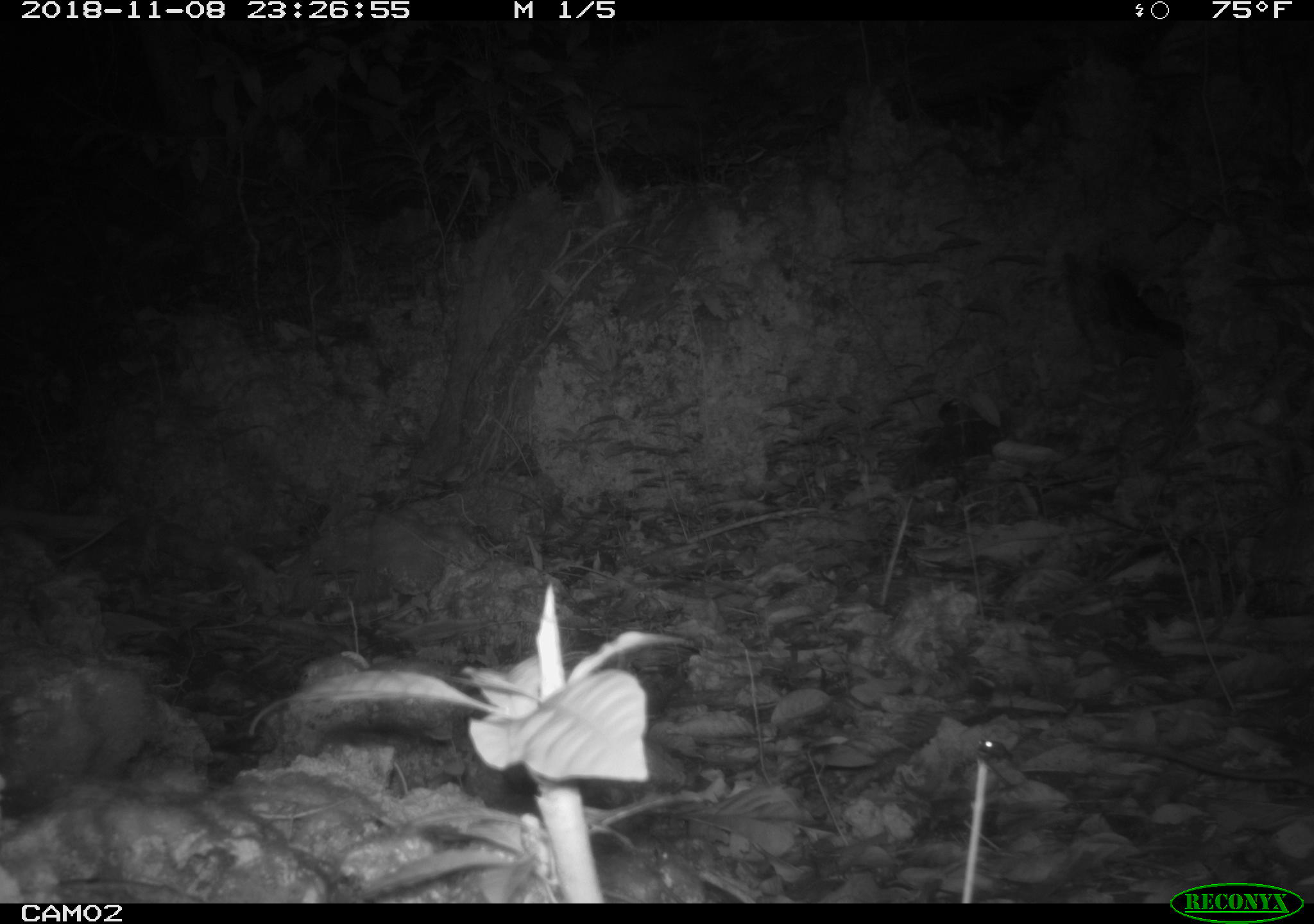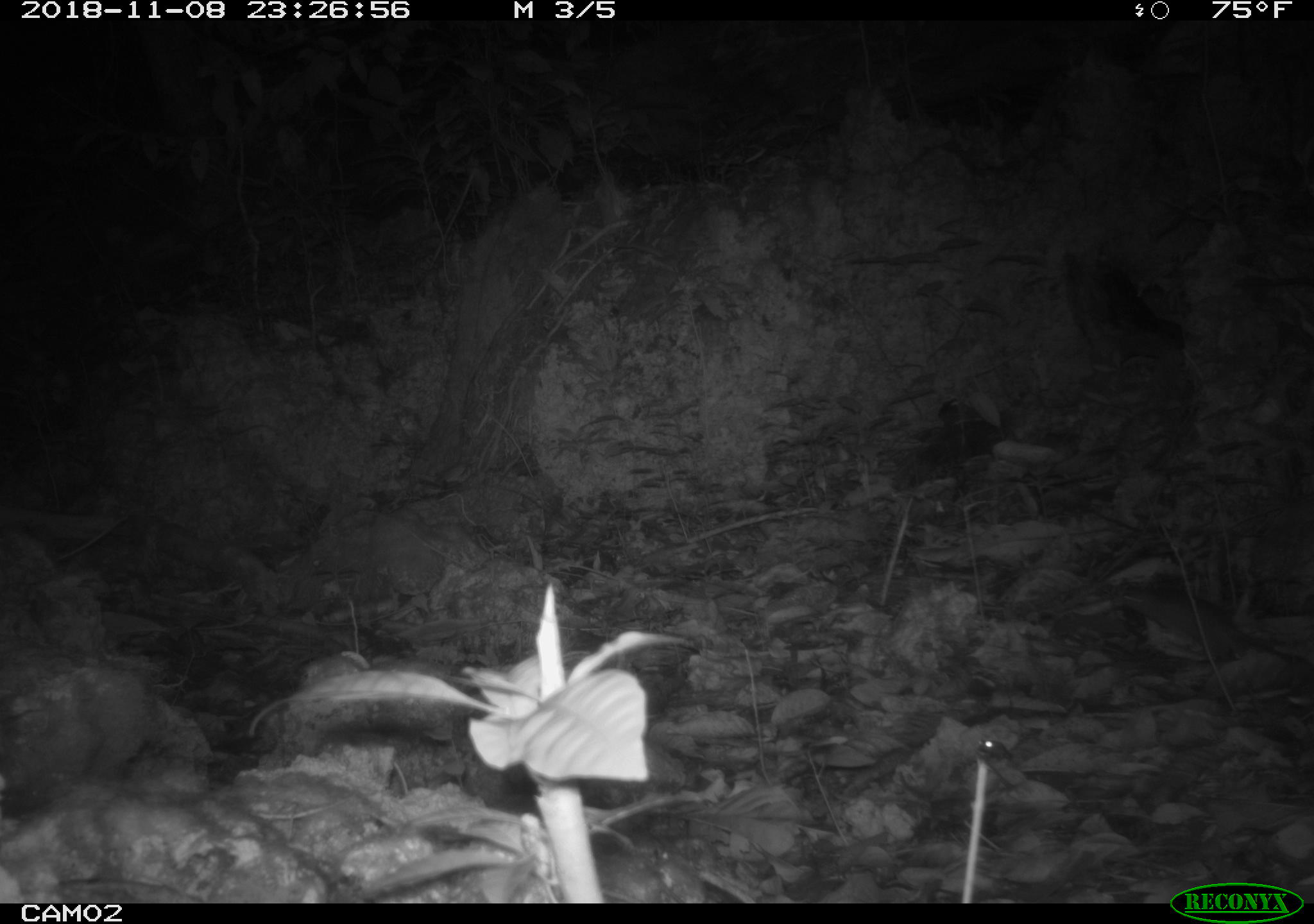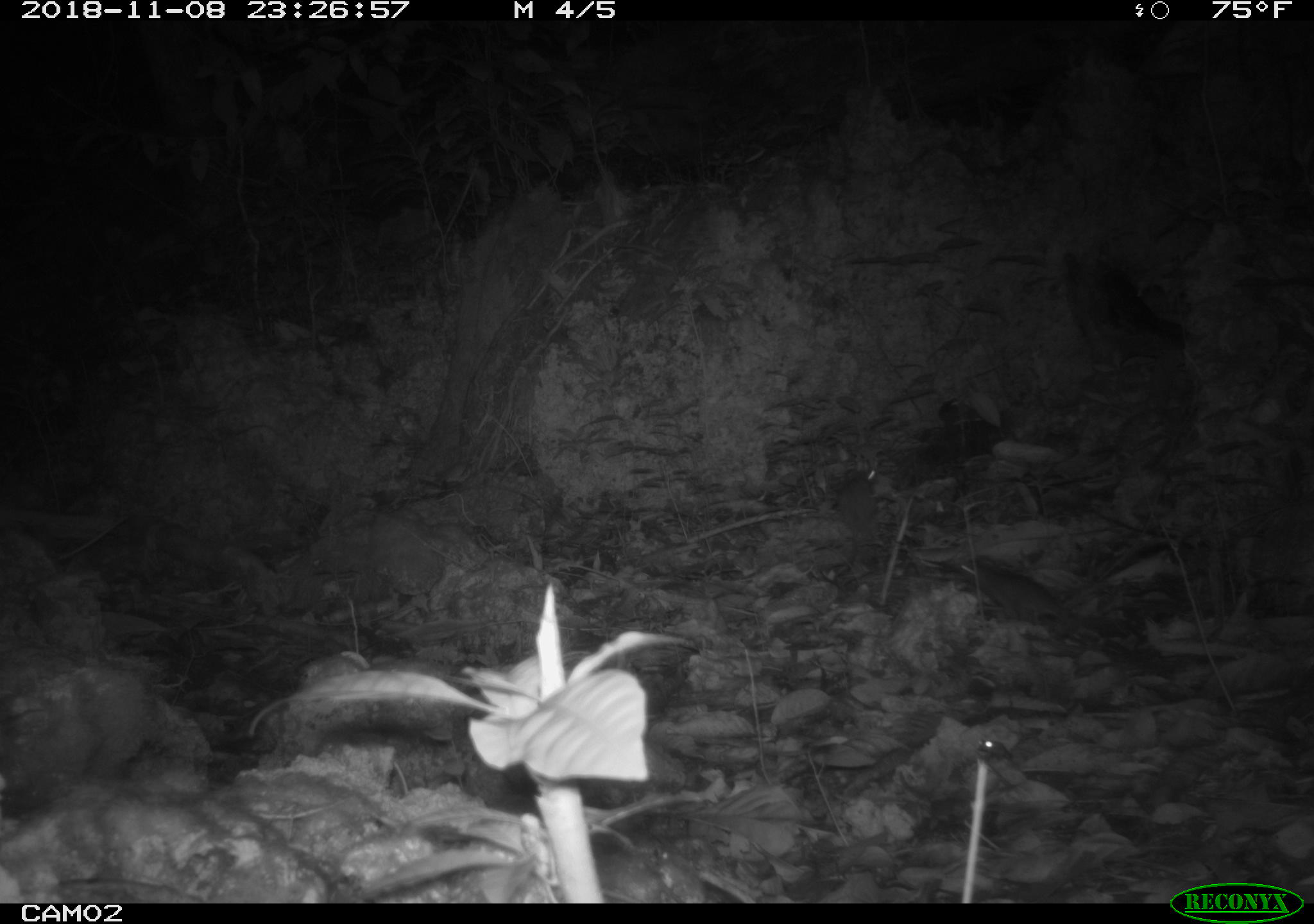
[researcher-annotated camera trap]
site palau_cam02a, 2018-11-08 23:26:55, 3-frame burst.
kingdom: Animalia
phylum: Chordata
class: Mammalia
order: Rodentia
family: Muridae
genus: Rattus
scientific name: Rattus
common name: rat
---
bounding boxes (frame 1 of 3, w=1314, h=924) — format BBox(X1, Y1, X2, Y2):
rat: BBox(1097, 730, 1314, 793)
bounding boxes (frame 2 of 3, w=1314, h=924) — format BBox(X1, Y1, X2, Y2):
rat: BBox(1114, 577, 1314, 672)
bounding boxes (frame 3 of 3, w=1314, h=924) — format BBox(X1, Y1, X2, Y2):
rat: BBox(951, 552, 1141, 648); BBox(836, 459, 882, 581)